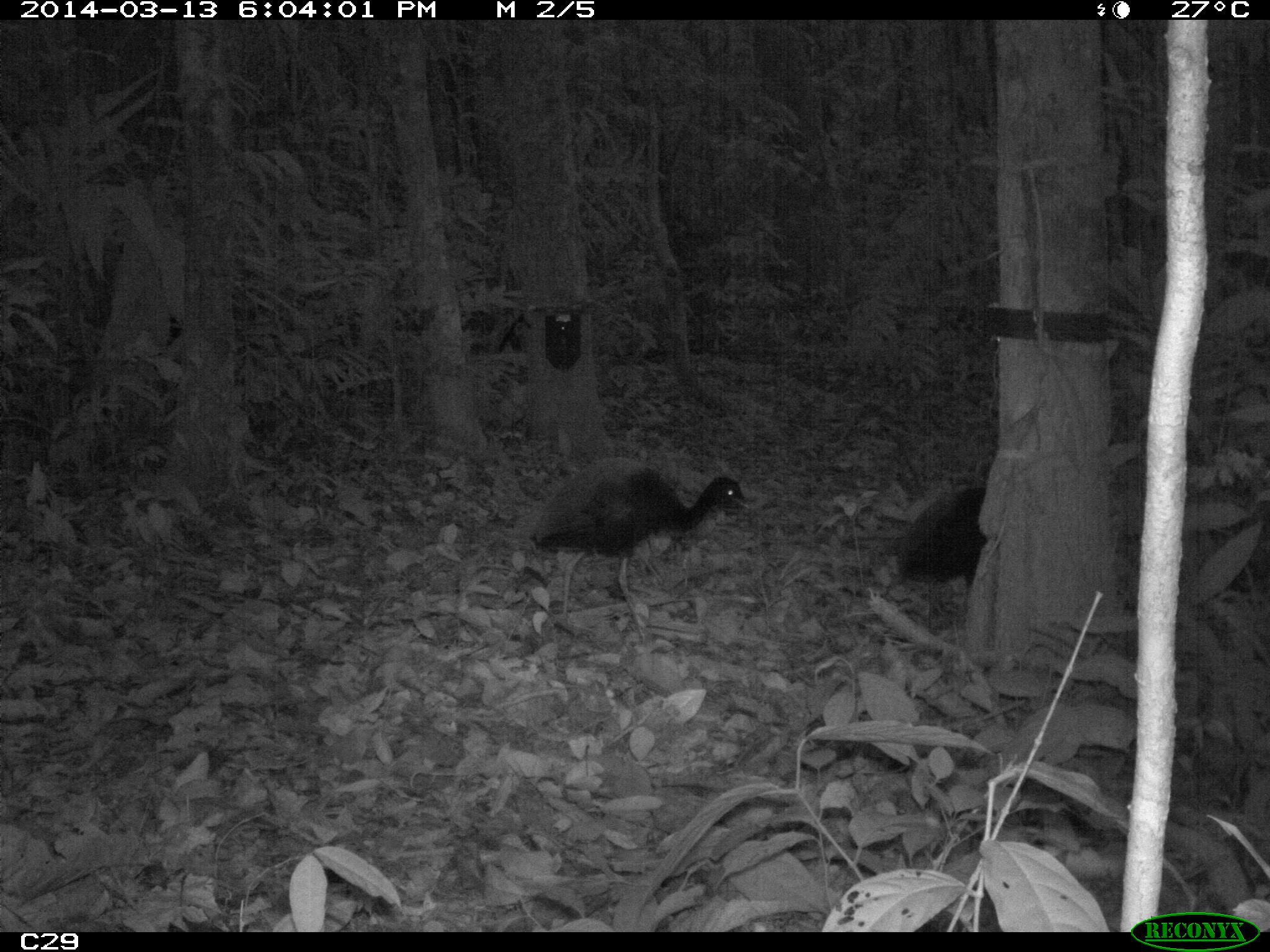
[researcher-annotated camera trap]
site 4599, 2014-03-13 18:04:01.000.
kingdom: Animalia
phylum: Chordata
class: Aves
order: Gruiformes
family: Psophiidae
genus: Psophia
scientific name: Psophia crepitans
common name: gray-winged trumpeter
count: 5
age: adult